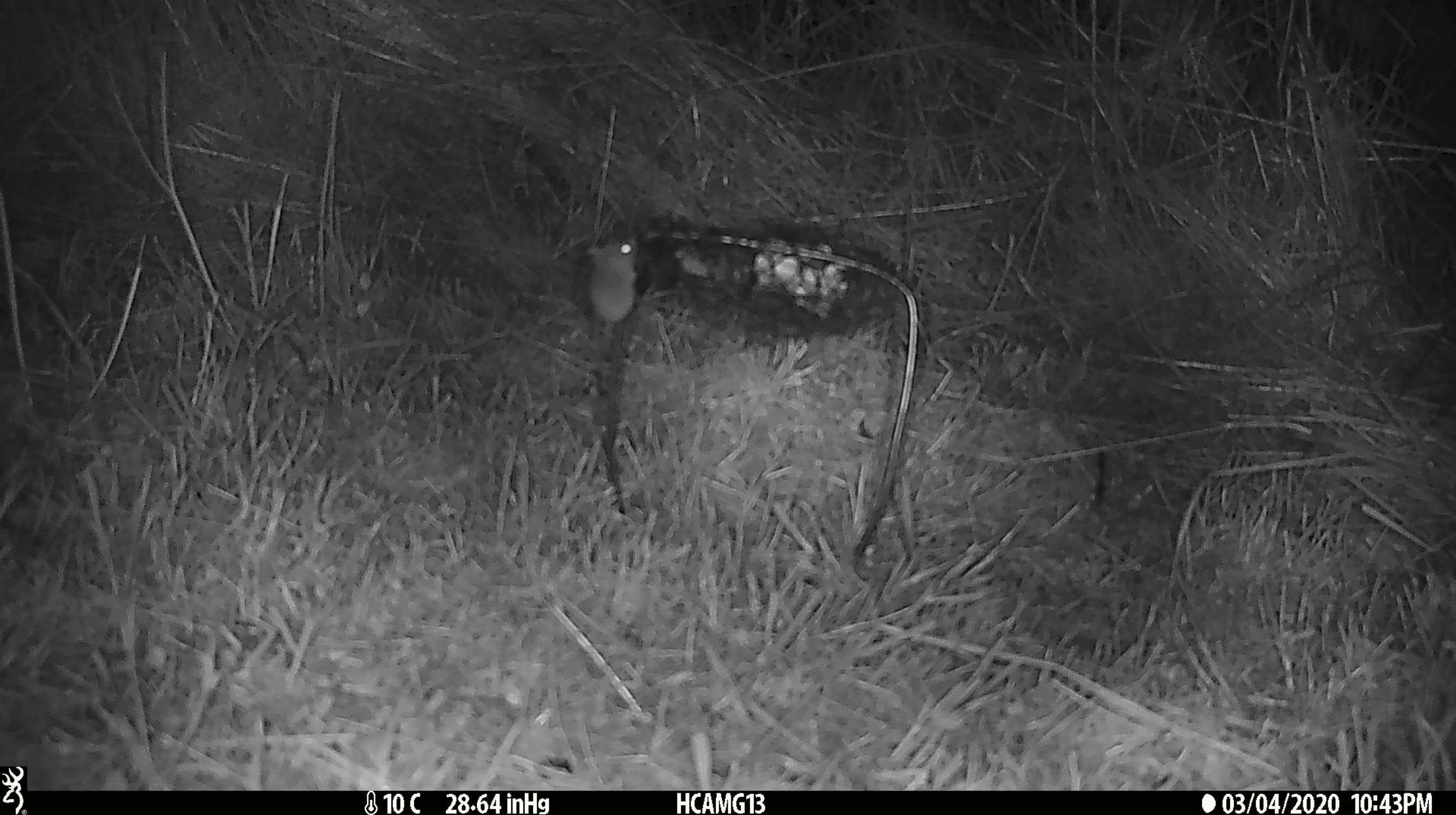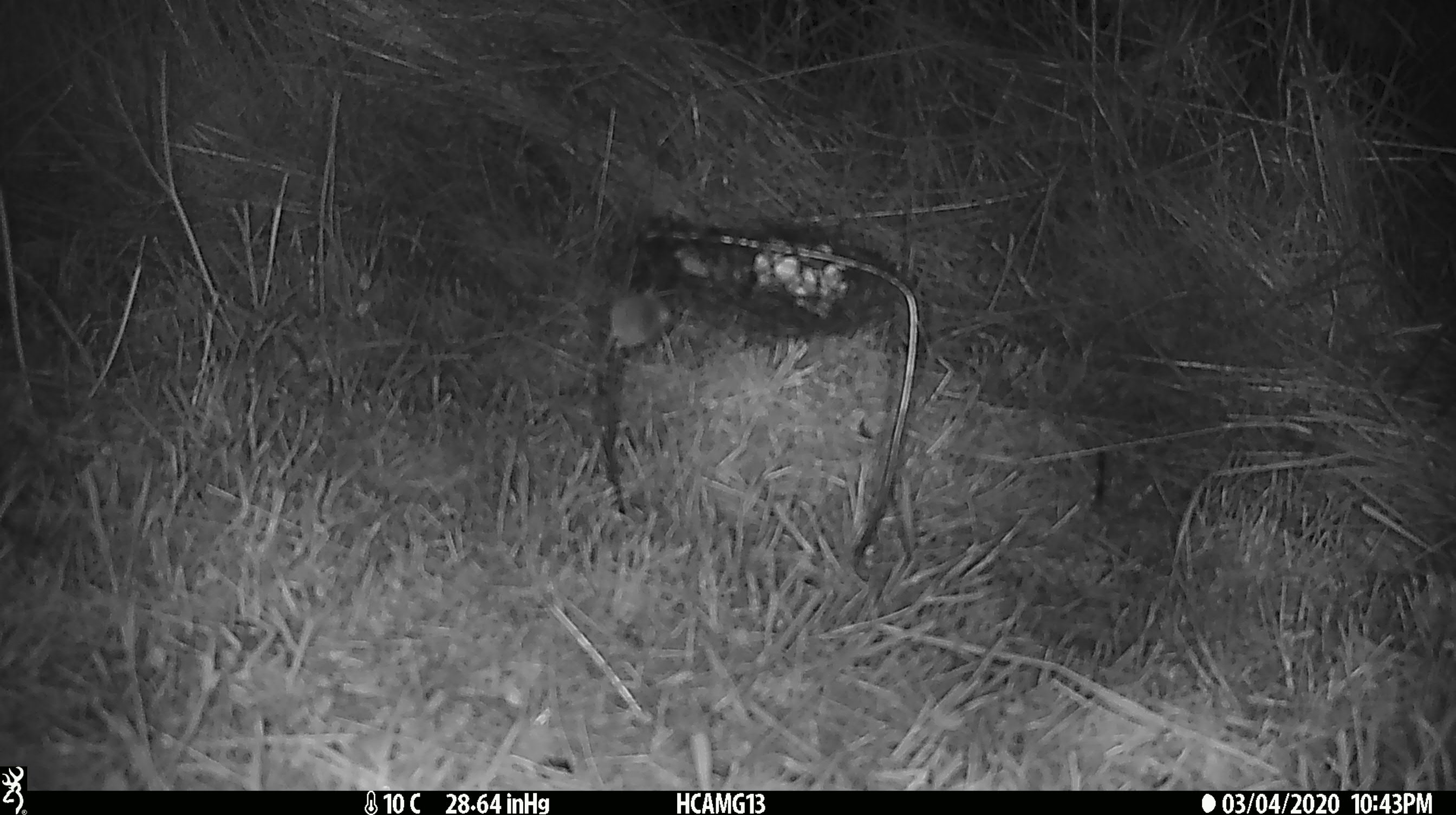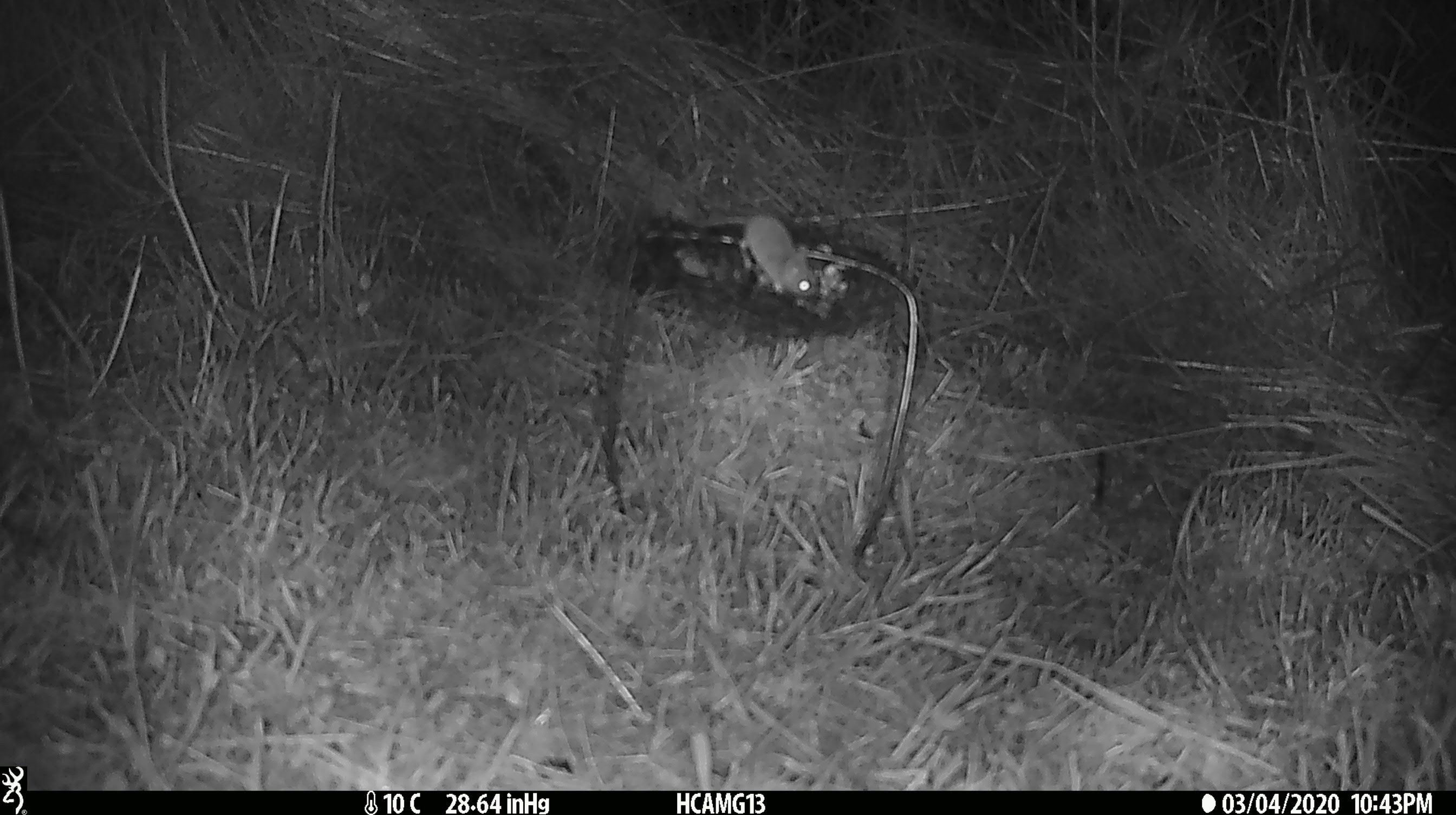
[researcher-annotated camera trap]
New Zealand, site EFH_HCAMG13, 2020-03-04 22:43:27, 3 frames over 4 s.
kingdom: Animalia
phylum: Chordata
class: Mammalia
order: Rodentia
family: Muridae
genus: Mus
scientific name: Mus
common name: mouse